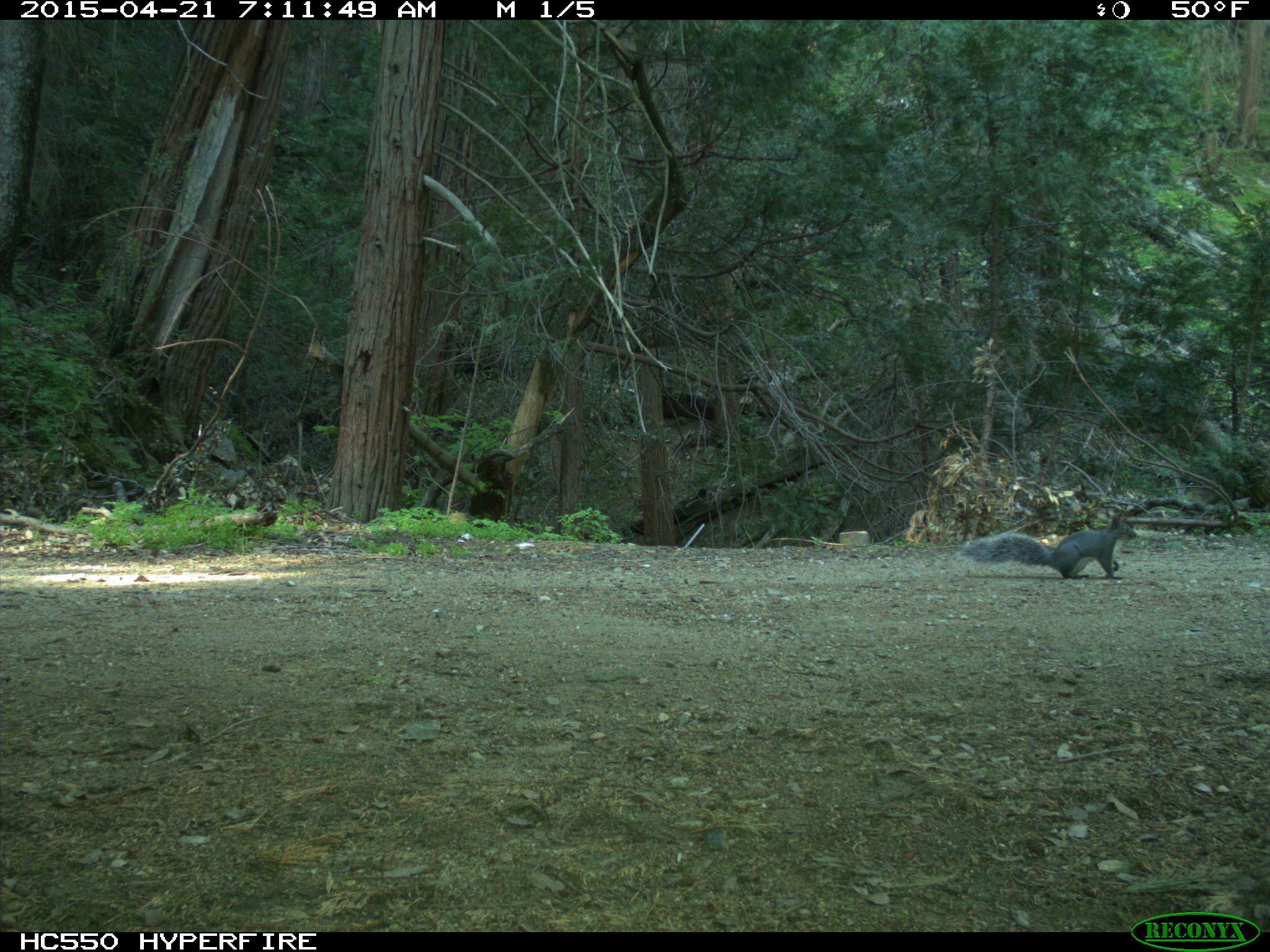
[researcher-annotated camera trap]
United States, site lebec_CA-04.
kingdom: Animalia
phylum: Chordata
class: Mammalia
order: Rodentia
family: Sciuridae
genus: Sciurus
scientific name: Sciurus carolinensis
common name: eastern gray squirrel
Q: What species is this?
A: Sciurus carolinensis (eastern gray squirrel).